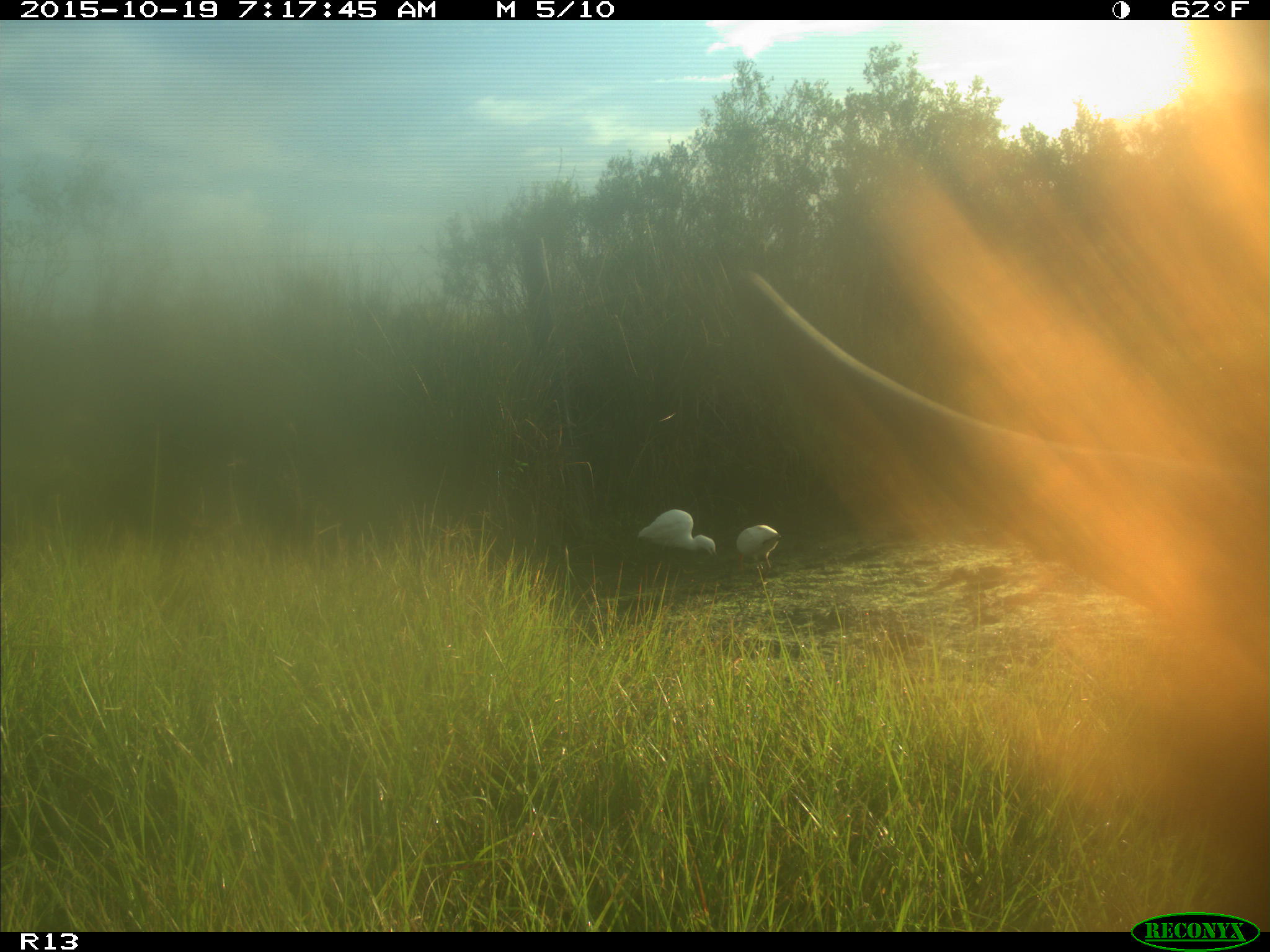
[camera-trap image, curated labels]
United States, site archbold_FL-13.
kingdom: Animalia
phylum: Chordata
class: Mammalia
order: Artiodactyla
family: Bovidae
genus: Bos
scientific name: Bos taurus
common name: domestic cow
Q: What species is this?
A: Bos taurus (domestic cow).